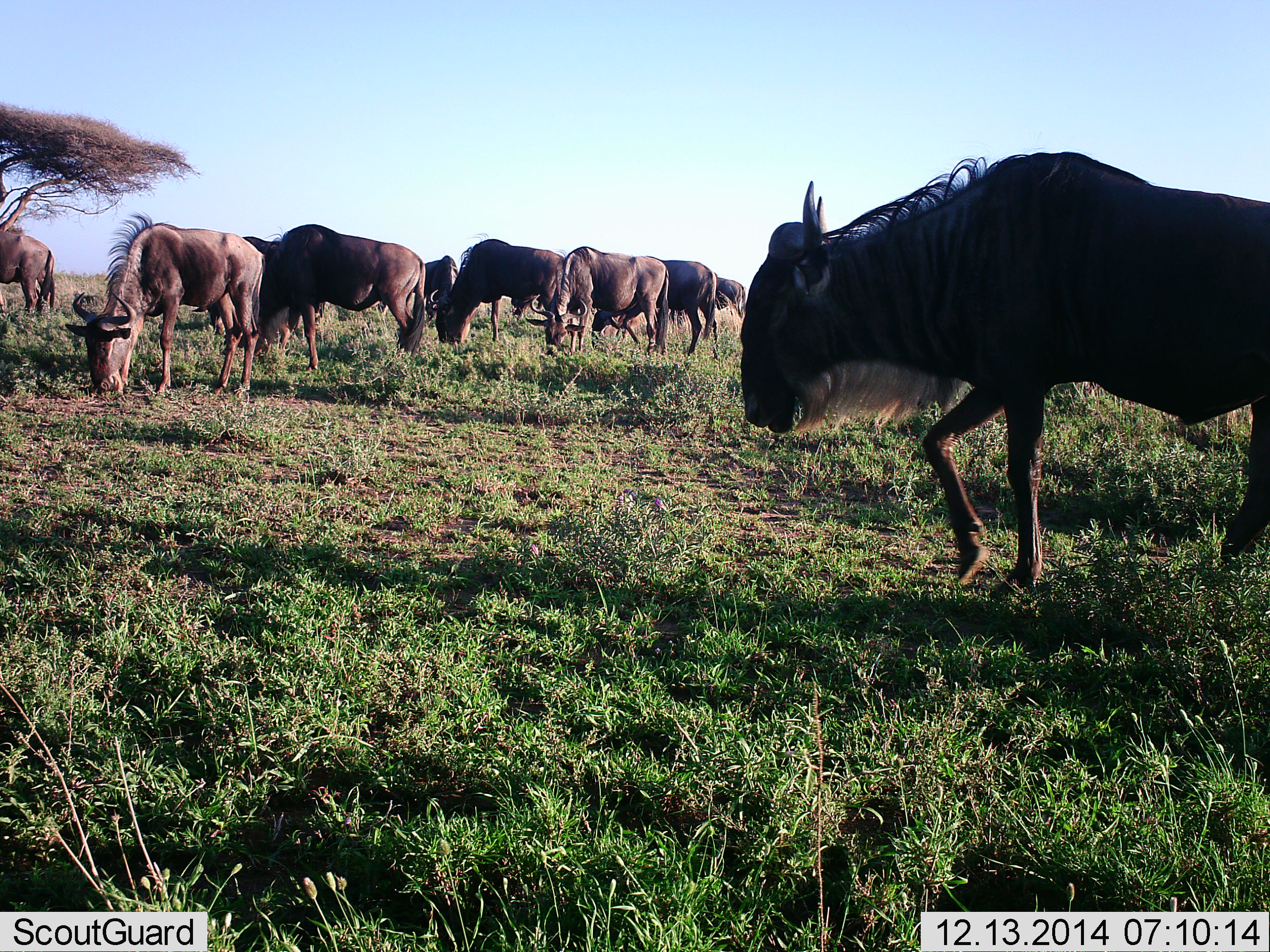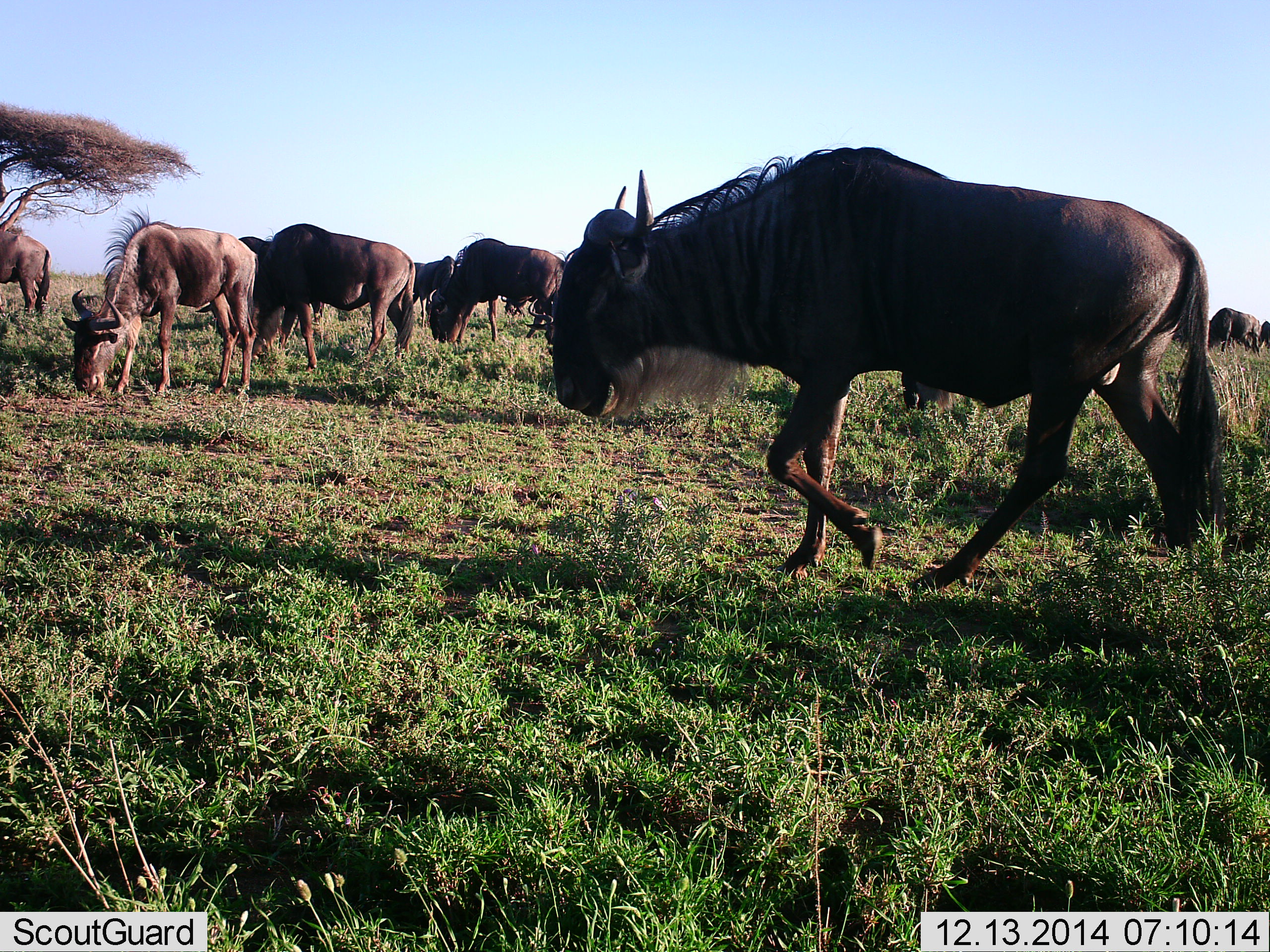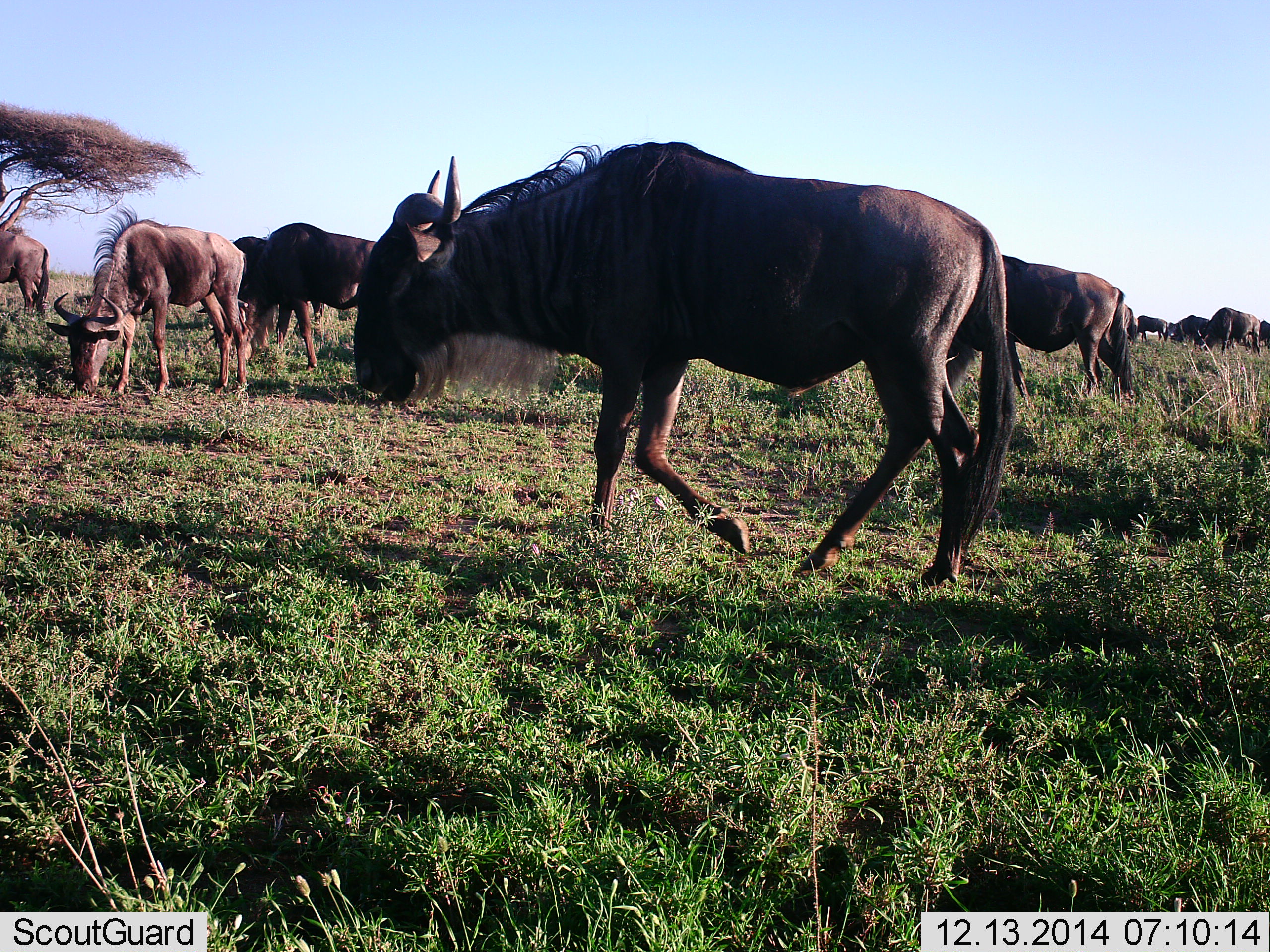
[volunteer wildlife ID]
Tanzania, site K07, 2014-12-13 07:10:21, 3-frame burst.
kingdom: Animalia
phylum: Chordata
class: Mammalia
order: Artiodactyla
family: Bovidae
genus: Connochaetes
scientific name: Connochaetes taurinus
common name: blue wildebeest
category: wildebeest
Wildebeest (blue wildebeest) (Connochaetes taurinus), count 11-50. Behavior (volunteer vote fractions): standing 50%, resting 0%, moving 80%, interacting 0%. Young present (vote fraction): 0%. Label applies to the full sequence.